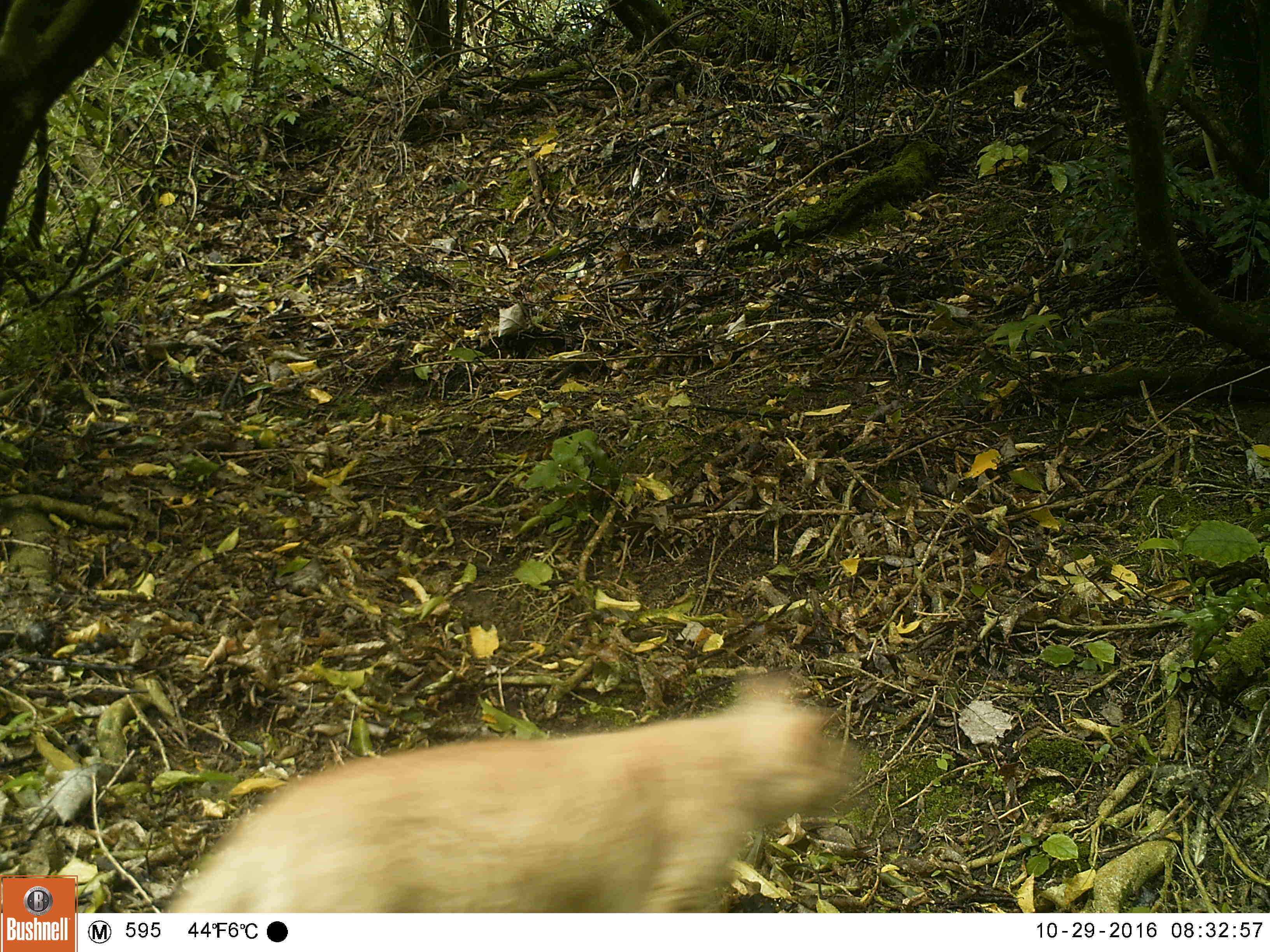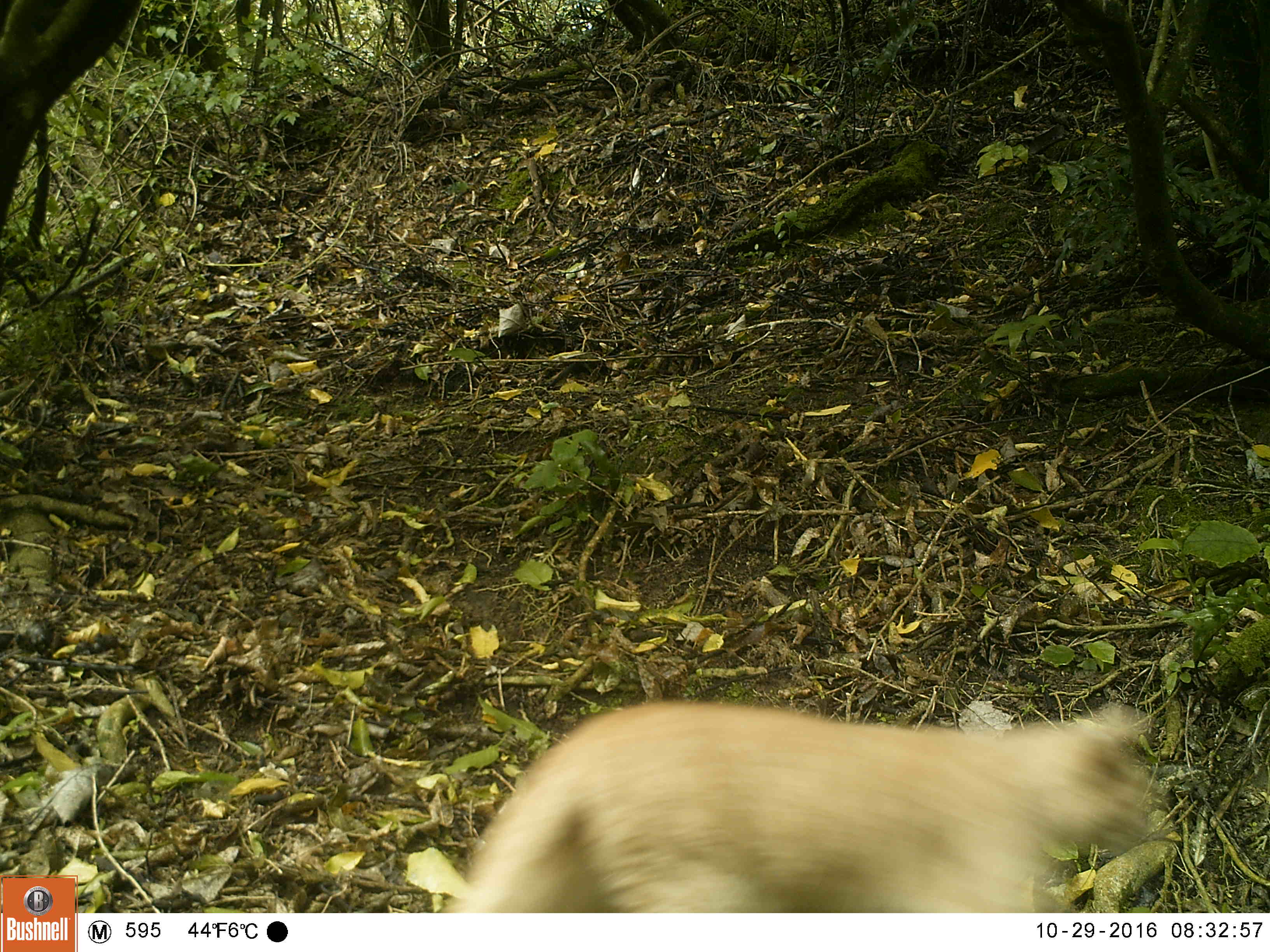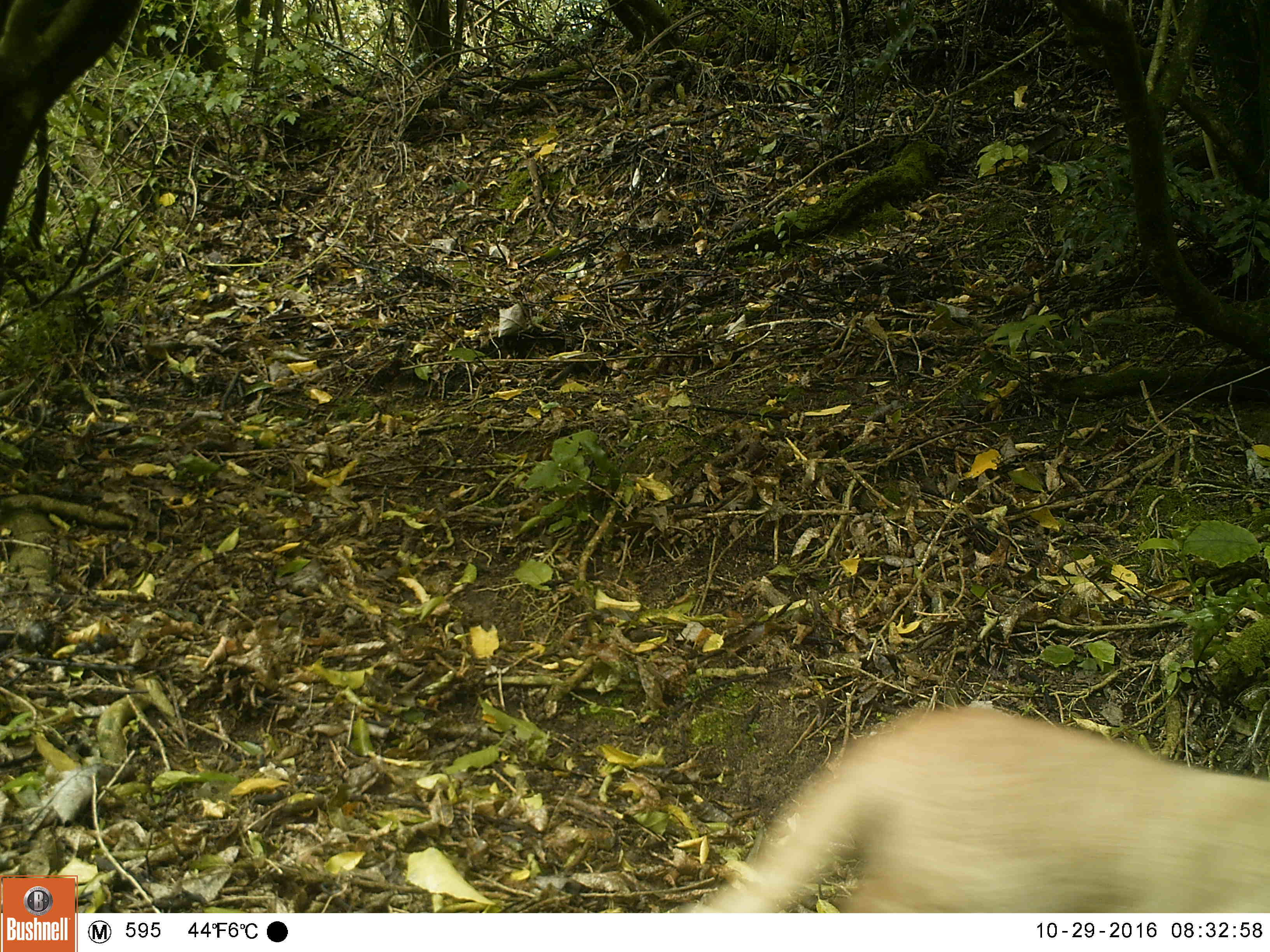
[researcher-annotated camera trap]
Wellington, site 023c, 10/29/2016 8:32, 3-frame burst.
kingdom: Animalia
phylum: Chordata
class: Mammalia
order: Carnivora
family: Felidae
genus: Felis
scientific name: Felis catus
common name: cat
Cat (Felis catus).